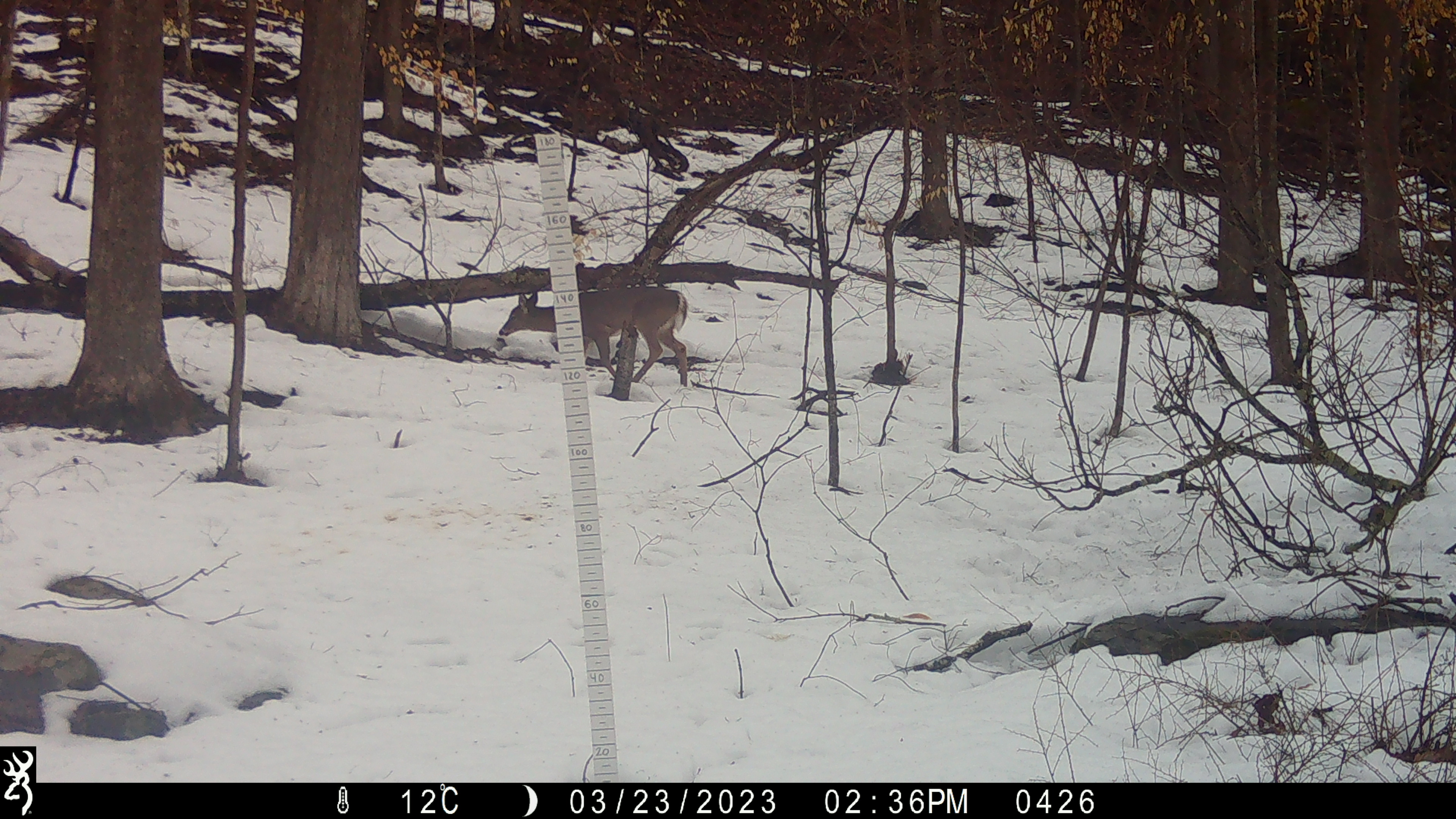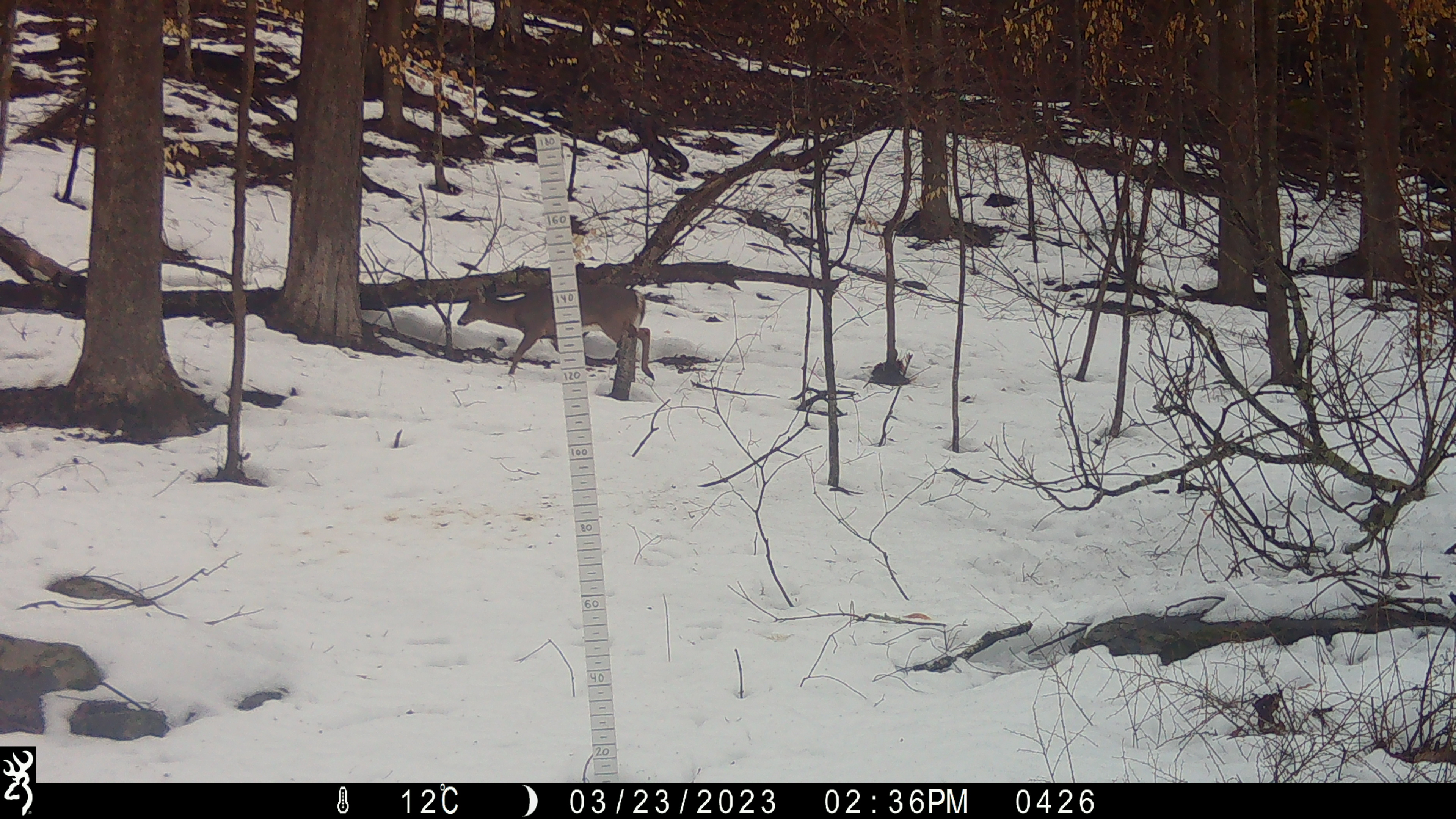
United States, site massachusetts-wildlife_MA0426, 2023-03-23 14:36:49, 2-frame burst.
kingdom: Animalia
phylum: Chordata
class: Mammalia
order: Artiodactyla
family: Cervidae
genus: Odocoileus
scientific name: Odocoileus virginianus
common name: white-tailed deer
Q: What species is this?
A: White-tailed deer (Odocoileus virginianus).